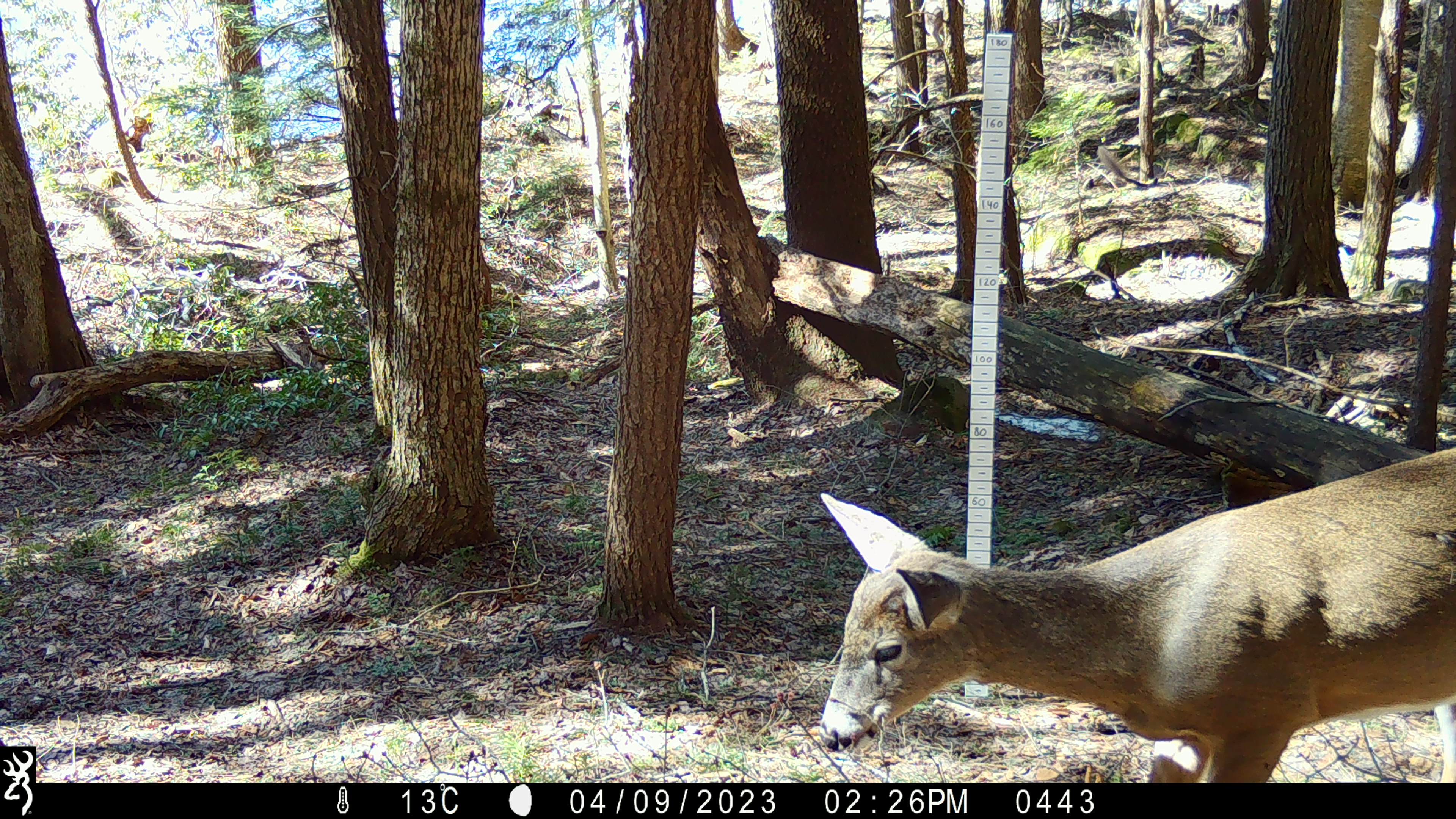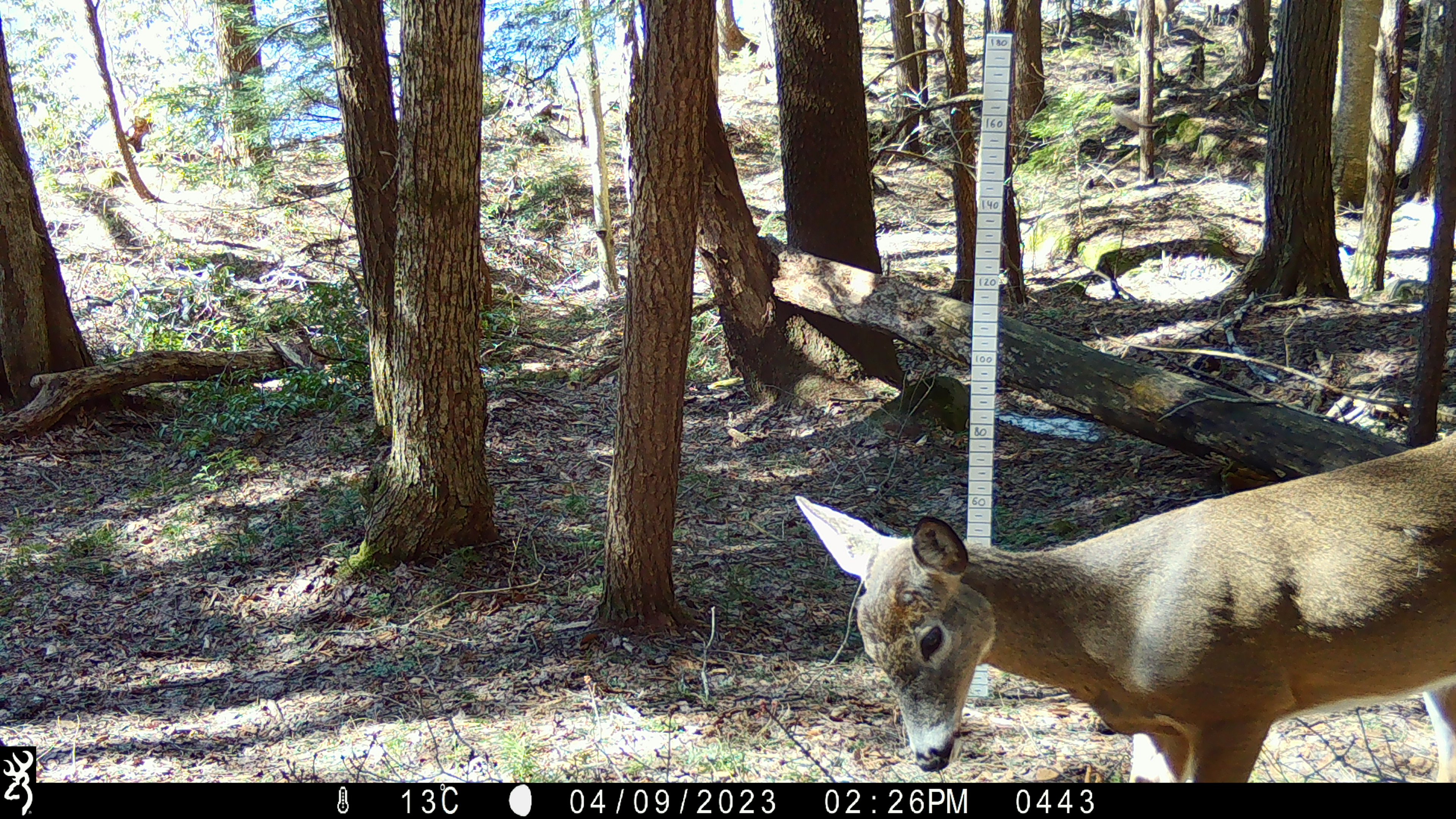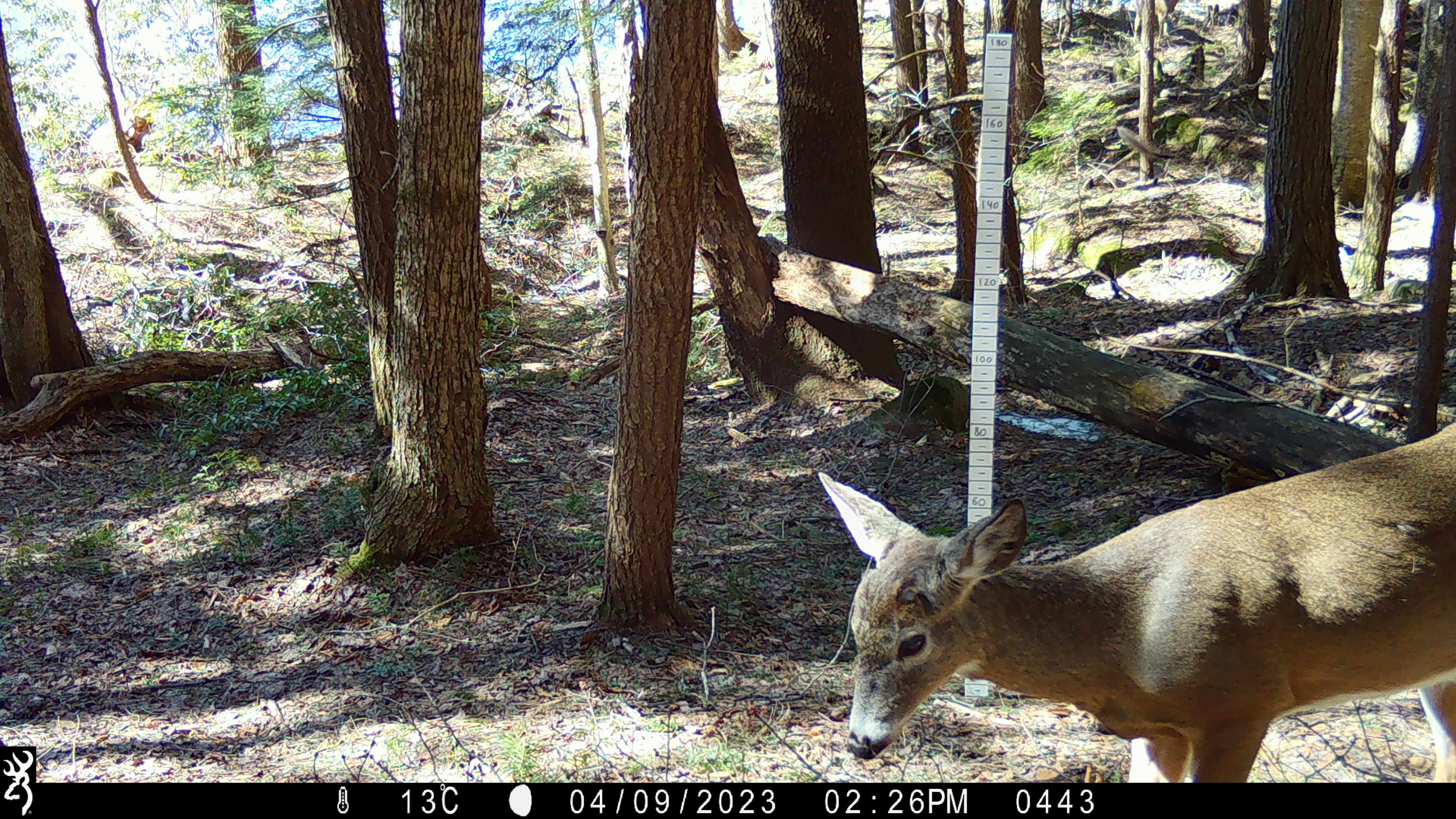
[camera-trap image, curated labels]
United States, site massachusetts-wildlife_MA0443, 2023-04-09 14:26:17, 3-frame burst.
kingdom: Animalia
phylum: Chordata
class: Mammalia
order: Artiodactyla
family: Cervidae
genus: Odocoileus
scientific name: Odocoileus virginianus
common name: white-tailed deer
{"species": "white-tailed deer (Odocoileus virginianus)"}